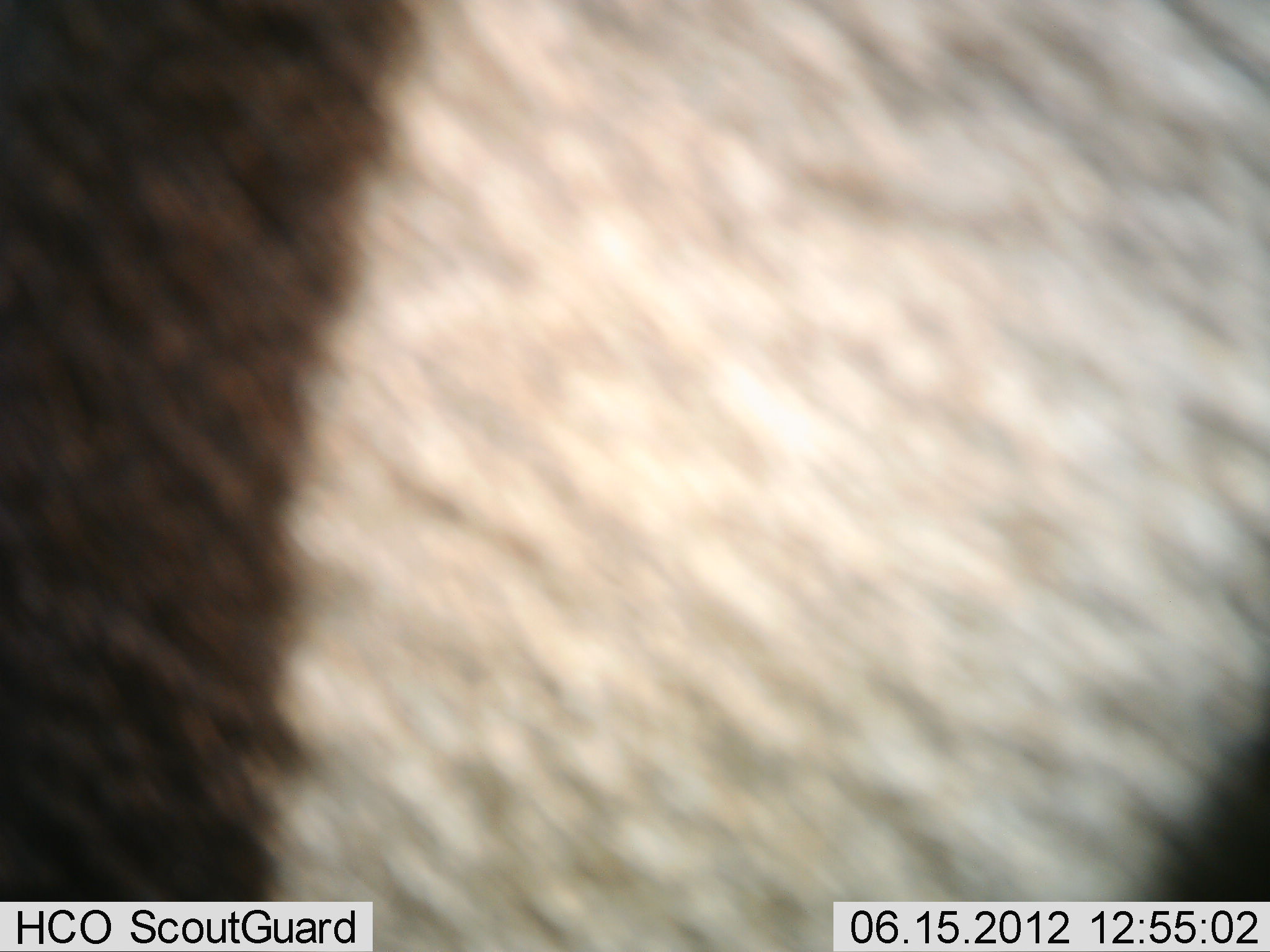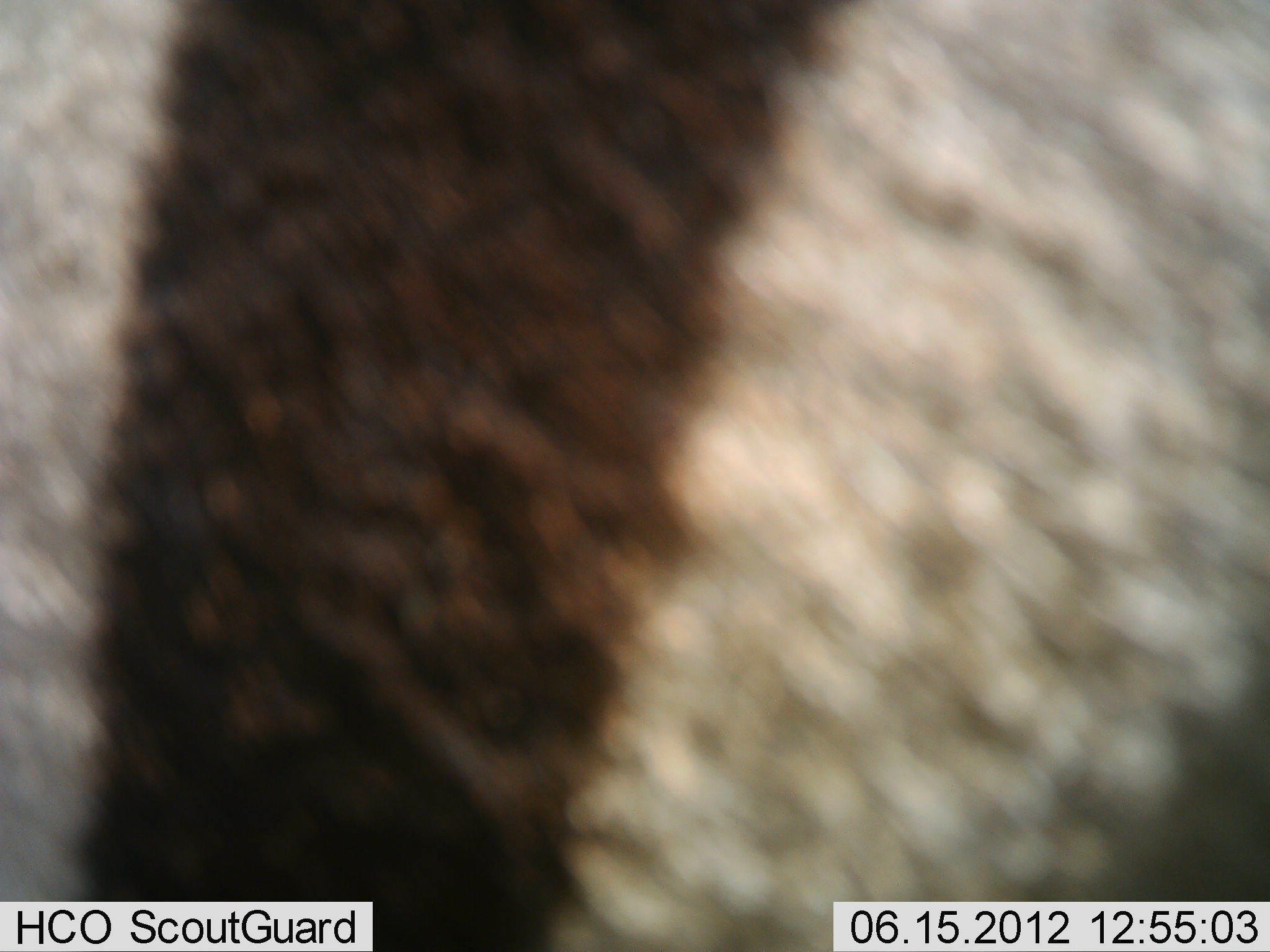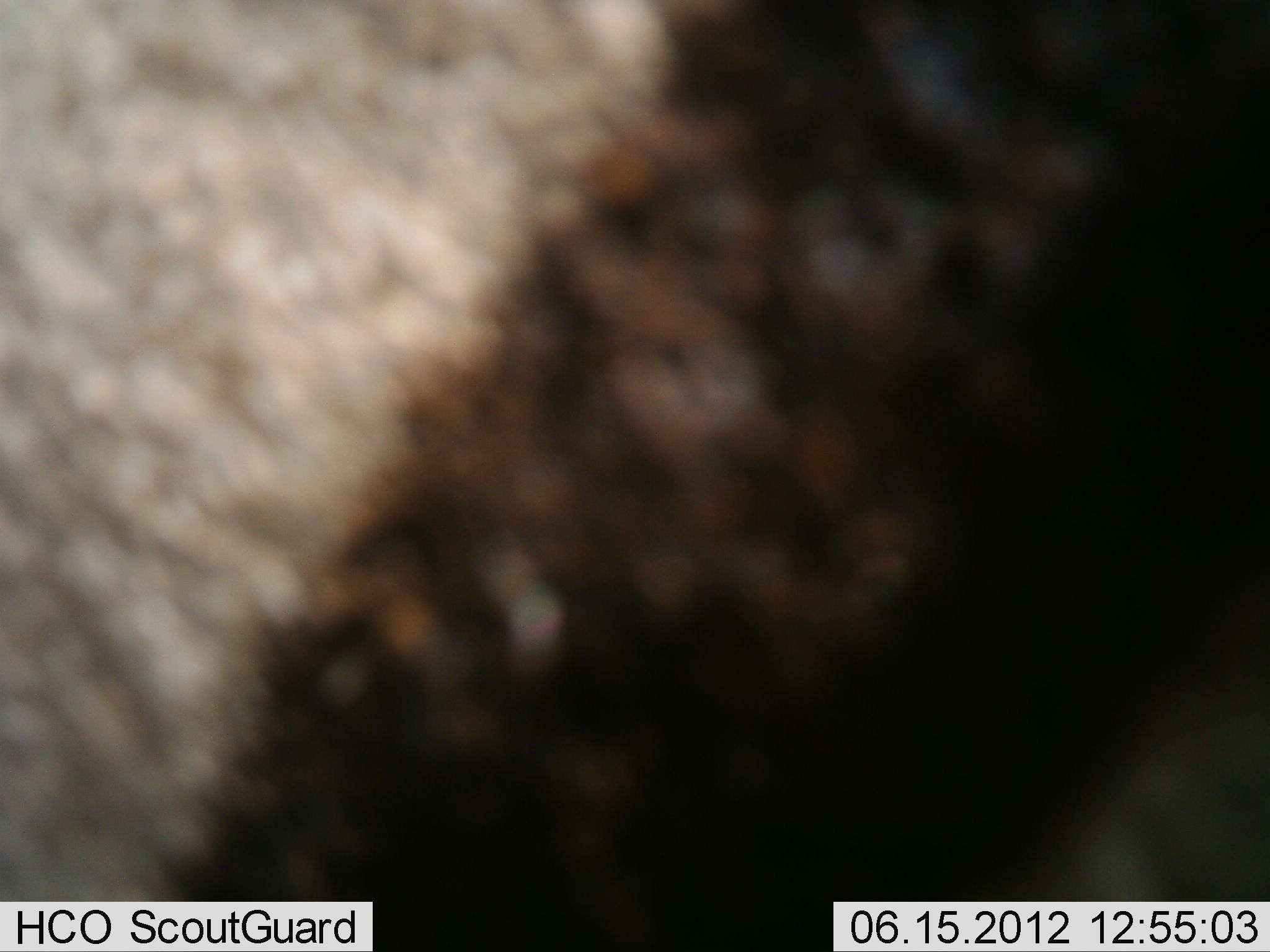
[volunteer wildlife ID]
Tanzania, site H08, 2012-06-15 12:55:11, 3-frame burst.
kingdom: Animalia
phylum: Chordata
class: Mammalia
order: Perissodactyla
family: Equidae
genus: Equus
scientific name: Equus quagga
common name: plains zebra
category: zebra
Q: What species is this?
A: Zebra (plains zebra) (Equus quagga).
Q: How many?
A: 1.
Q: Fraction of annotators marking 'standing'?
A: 50%.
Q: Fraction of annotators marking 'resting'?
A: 0%.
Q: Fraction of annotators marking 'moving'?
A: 50%.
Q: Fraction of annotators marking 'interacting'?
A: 0%.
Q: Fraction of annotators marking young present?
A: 0%.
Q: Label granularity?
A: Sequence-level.